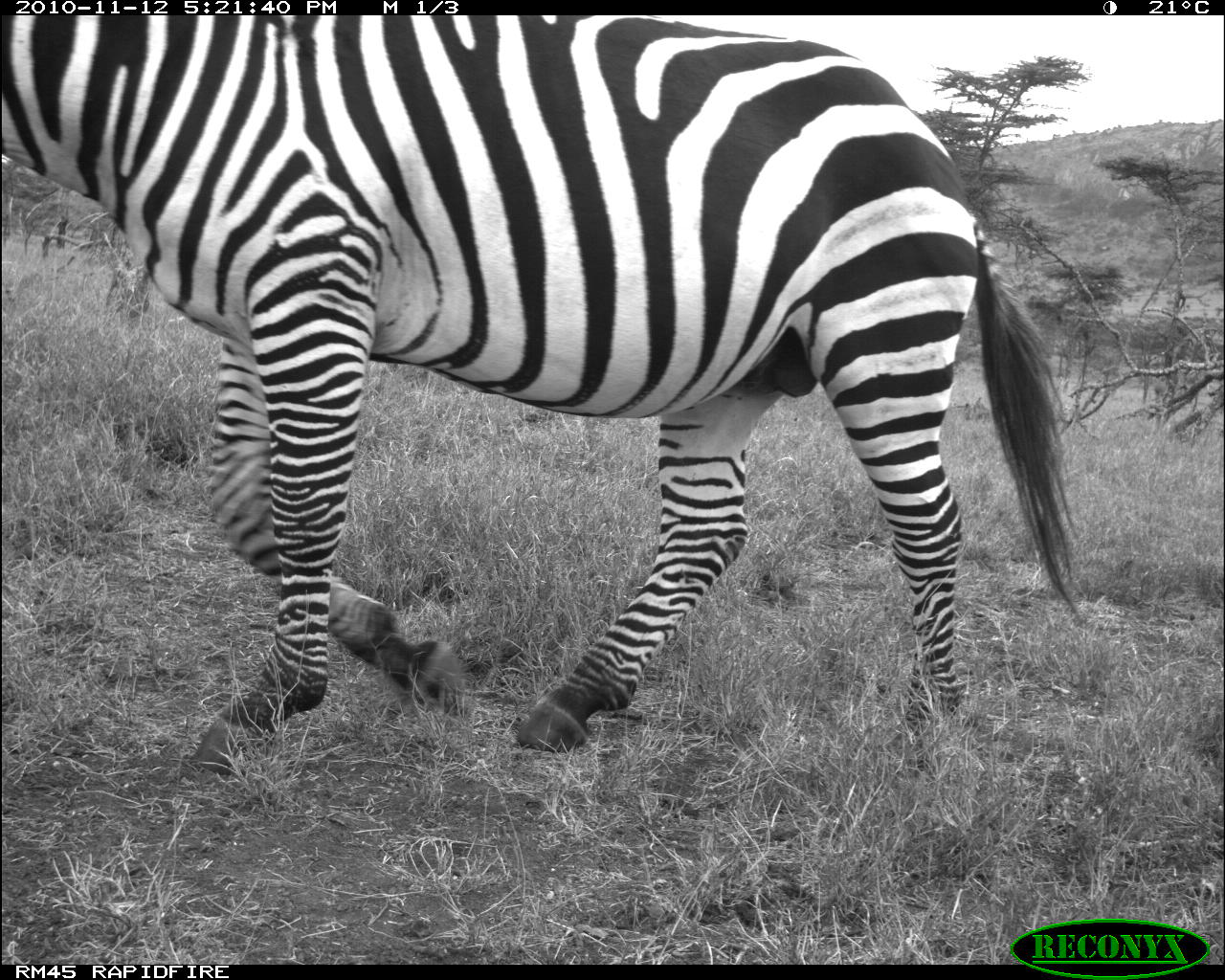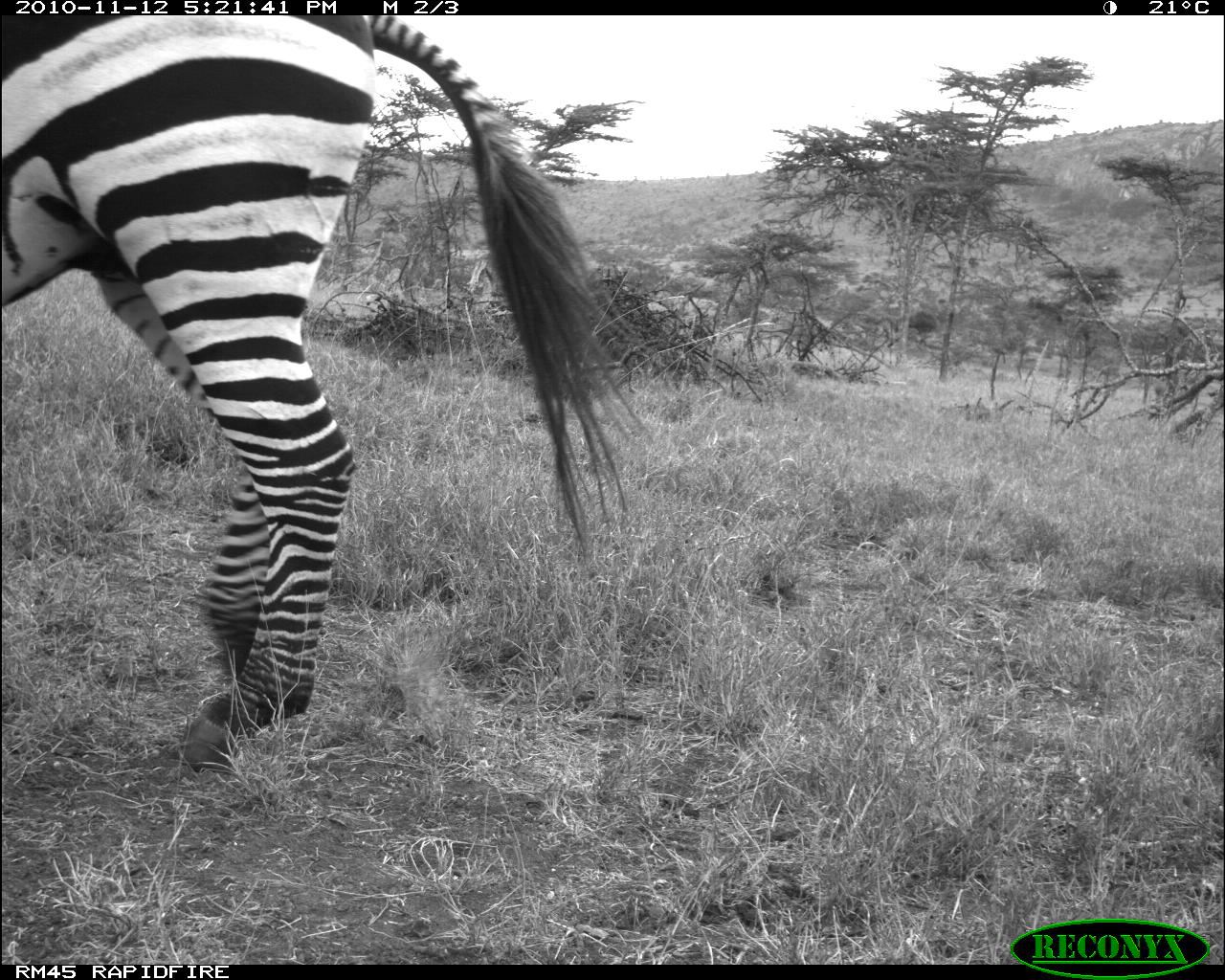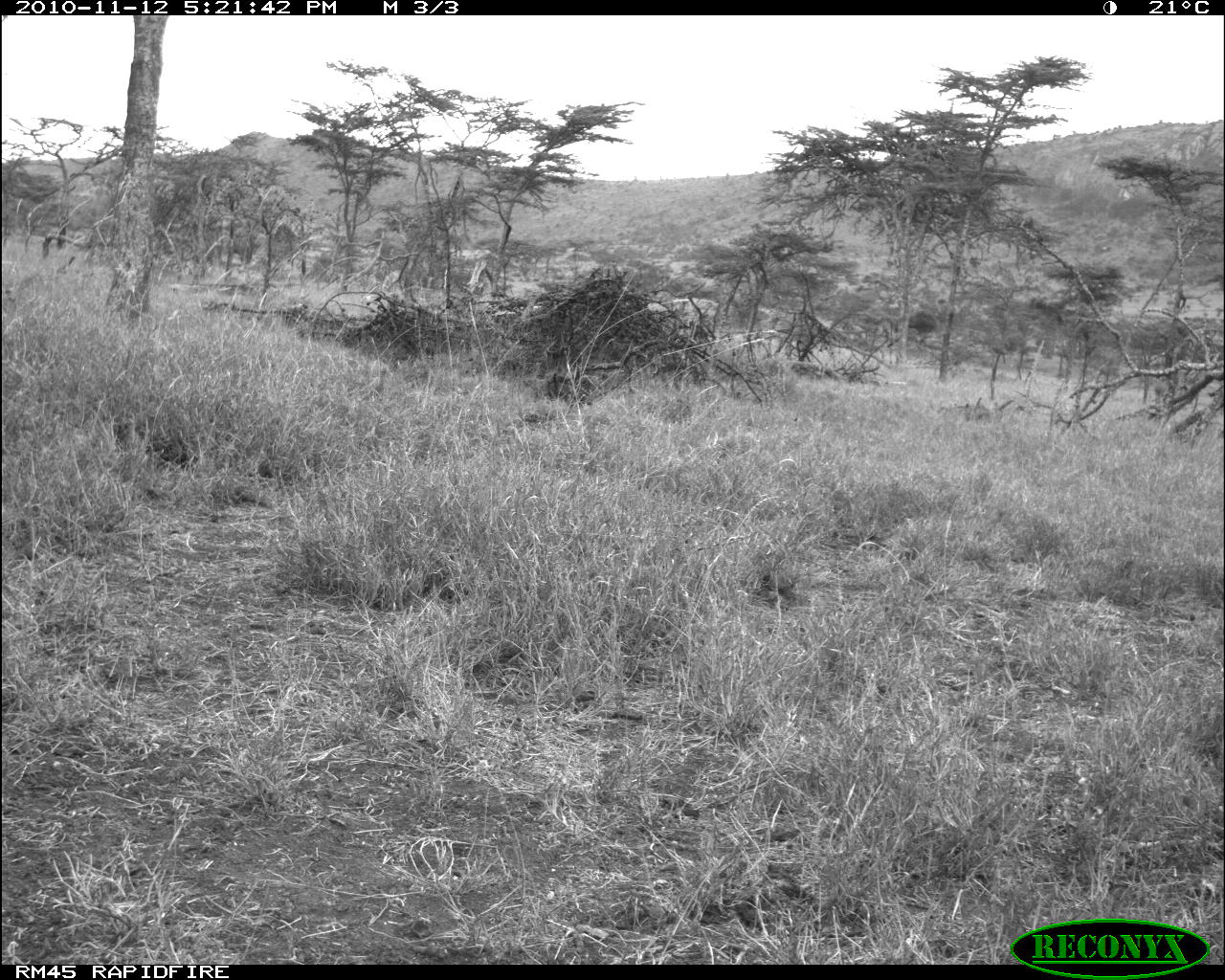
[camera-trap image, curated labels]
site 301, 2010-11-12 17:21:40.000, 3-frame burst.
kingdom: Animalia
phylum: Chordata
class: Mammalia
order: Perissodactyla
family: Equidae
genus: Equus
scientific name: Equus quagga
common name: plains zebra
Equus quagga (plains zebra), count 1.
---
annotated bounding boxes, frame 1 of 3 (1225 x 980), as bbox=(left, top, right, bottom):
equus quagga: bbox=(0, 10, 1092, 775)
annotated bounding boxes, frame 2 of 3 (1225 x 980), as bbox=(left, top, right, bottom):
equus quagga: bbox=(0, 16, 650, 768)